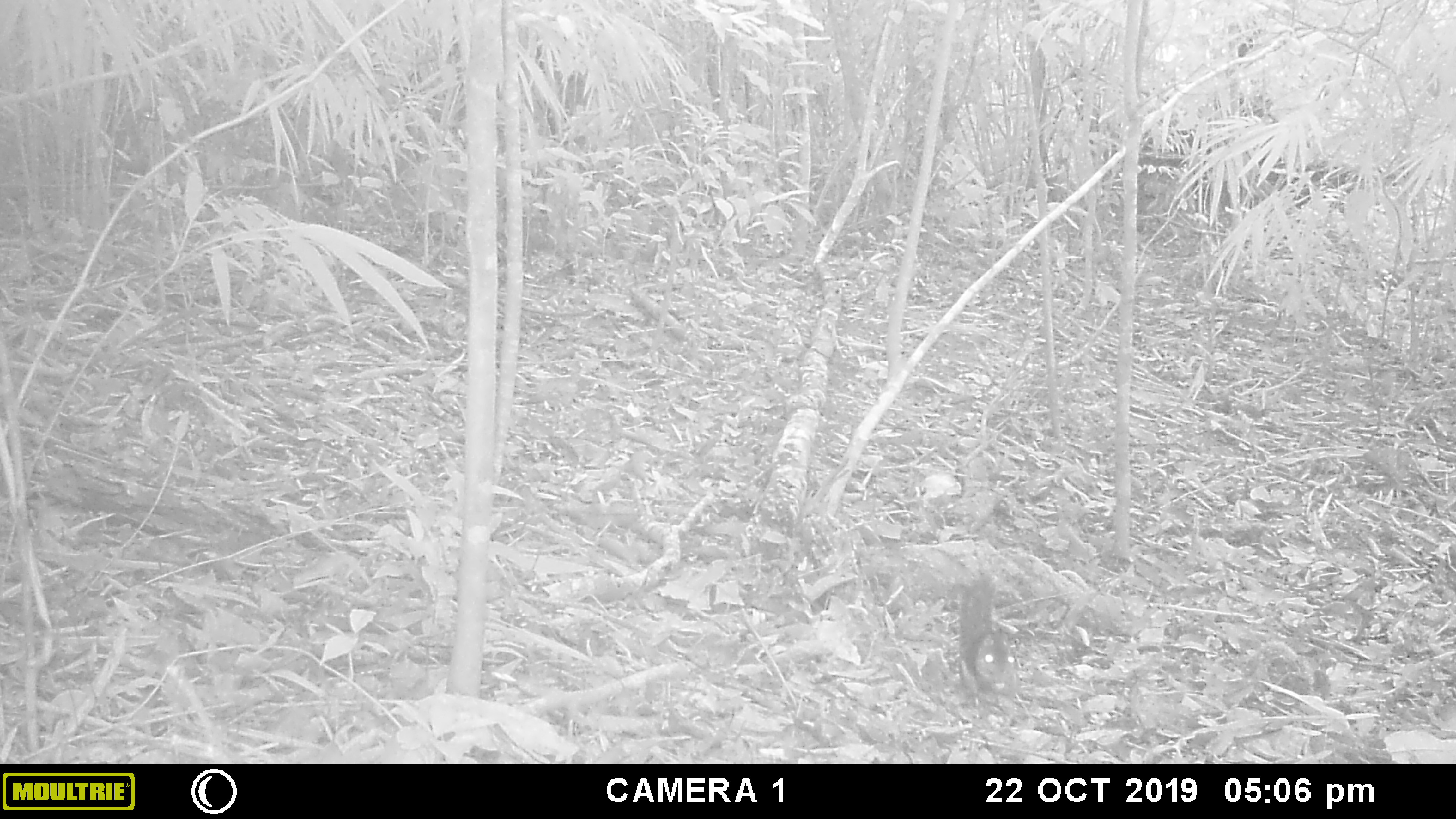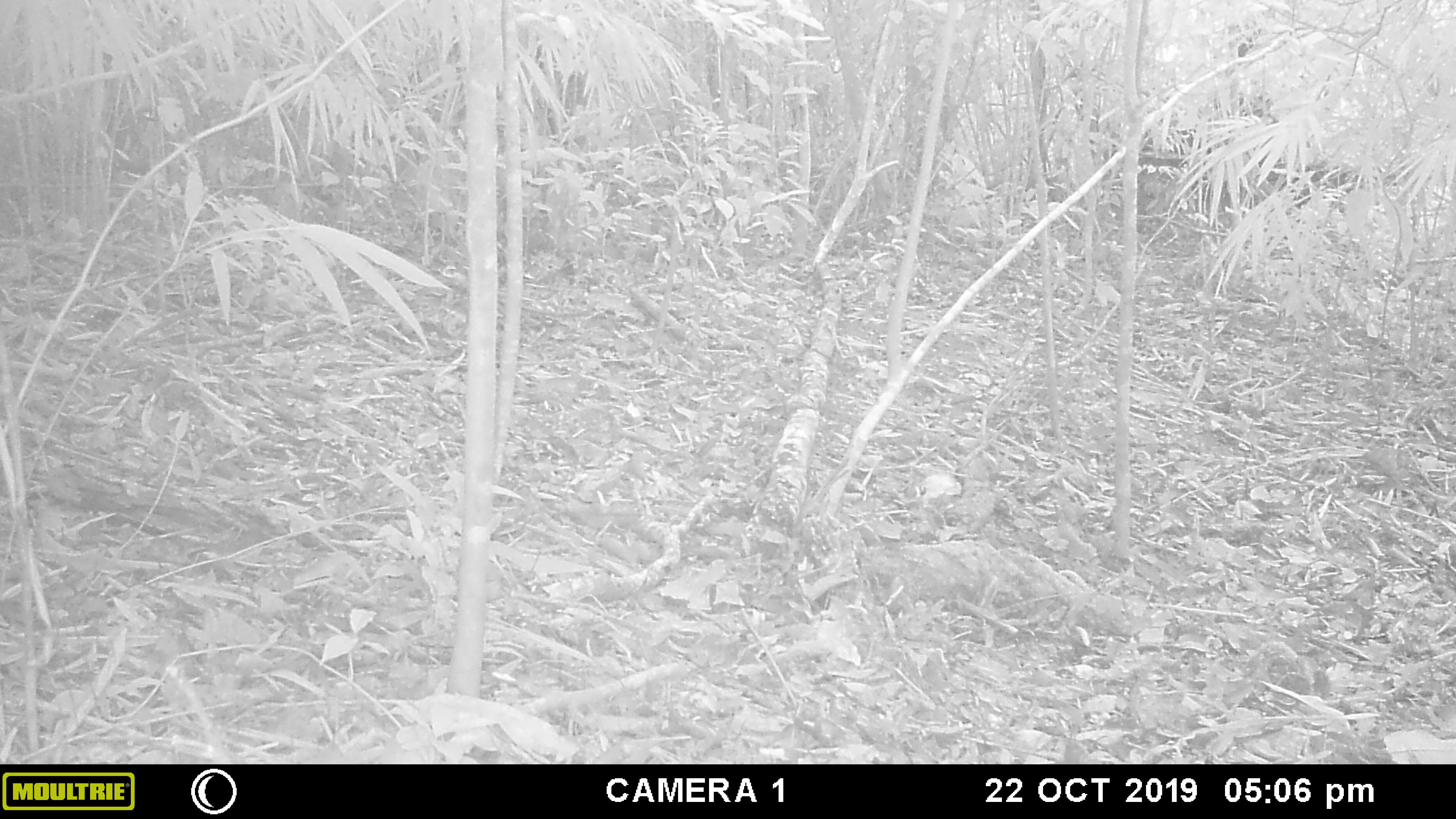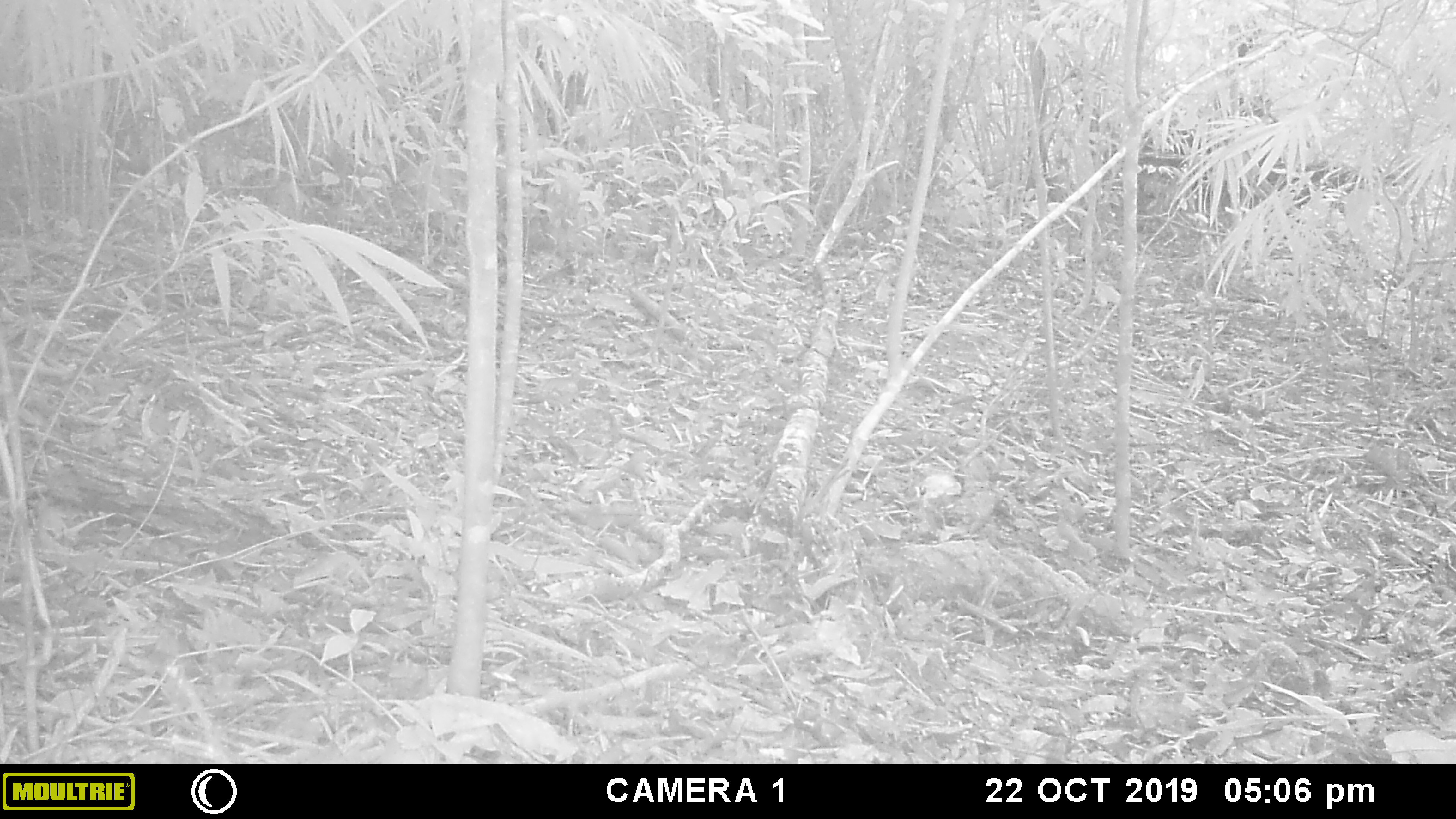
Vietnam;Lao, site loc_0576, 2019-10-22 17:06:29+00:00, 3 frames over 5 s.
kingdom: Animalia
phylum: Chordata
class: Mammalia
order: Rodentia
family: Sciuridae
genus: Dremomys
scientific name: Dremomys rufigenis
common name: red-cheeked squirrel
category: red cheeked squirrel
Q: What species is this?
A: Red cheeked squirrel (red-cheeked squirrel) (Dremomys rufigenis).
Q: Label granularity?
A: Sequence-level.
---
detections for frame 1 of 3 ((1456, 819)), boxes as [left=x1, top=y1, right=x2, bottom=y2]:
red cheeked squirrel: [left=958, top=573, right=1018, bottom=700]